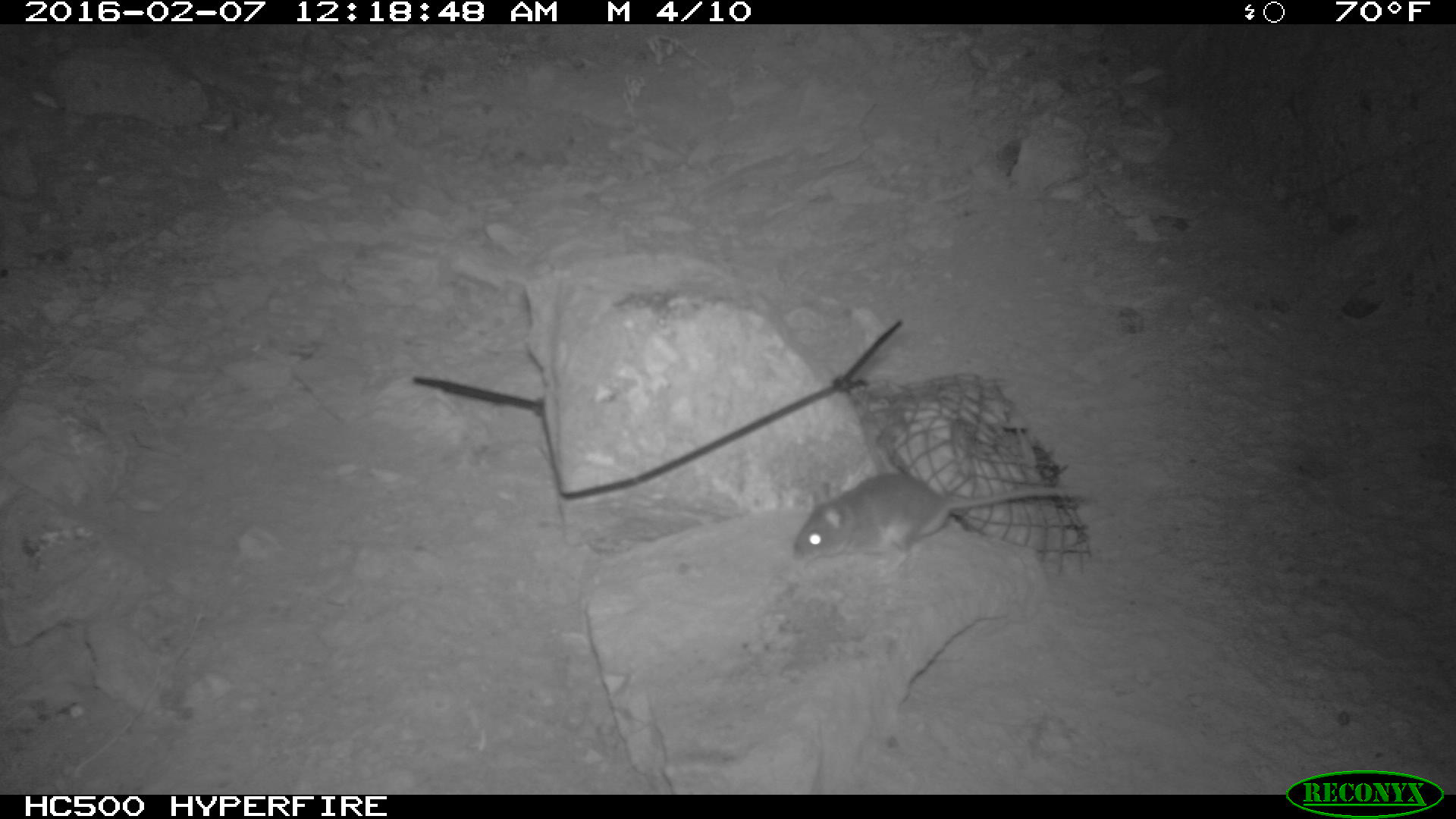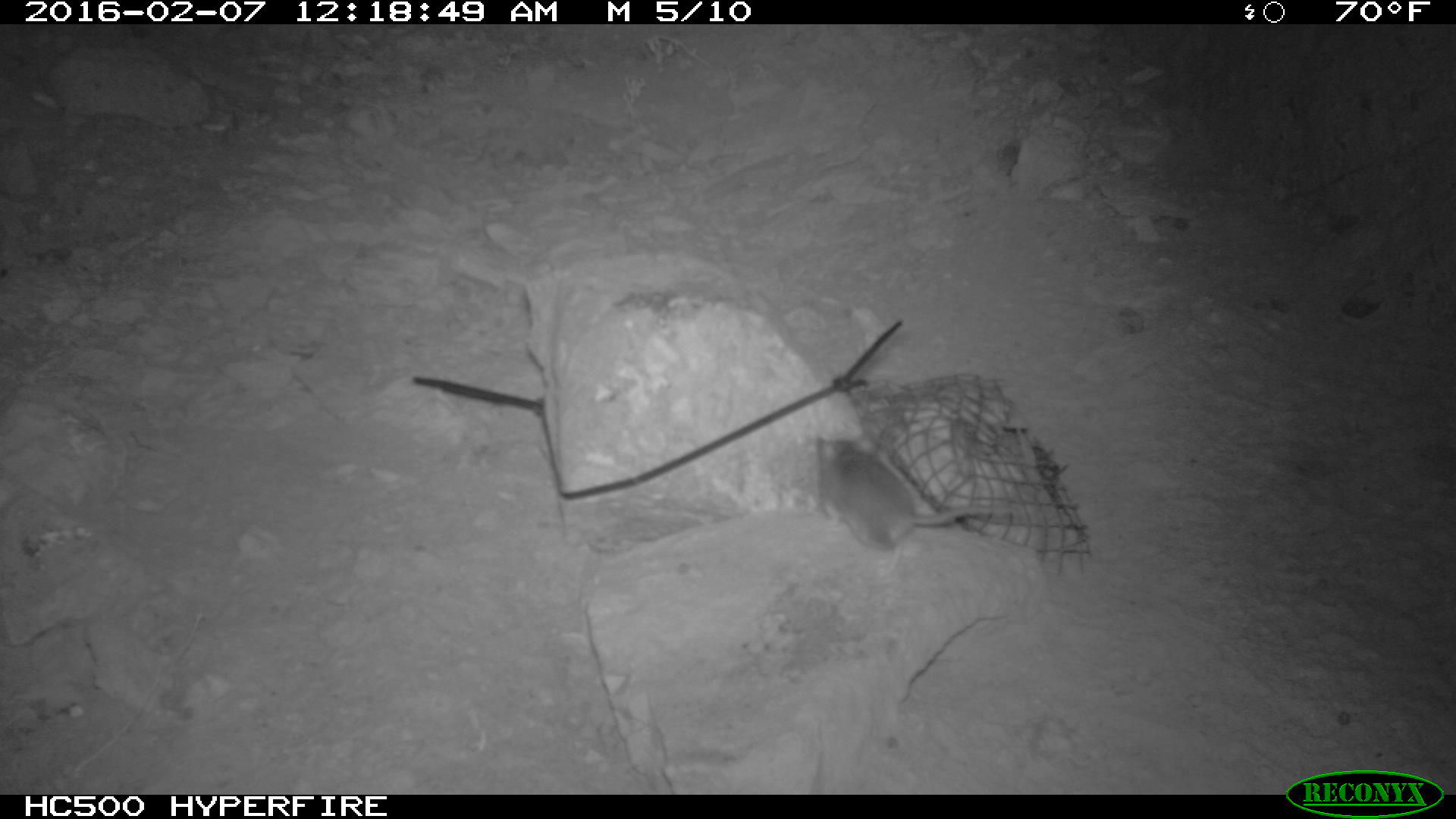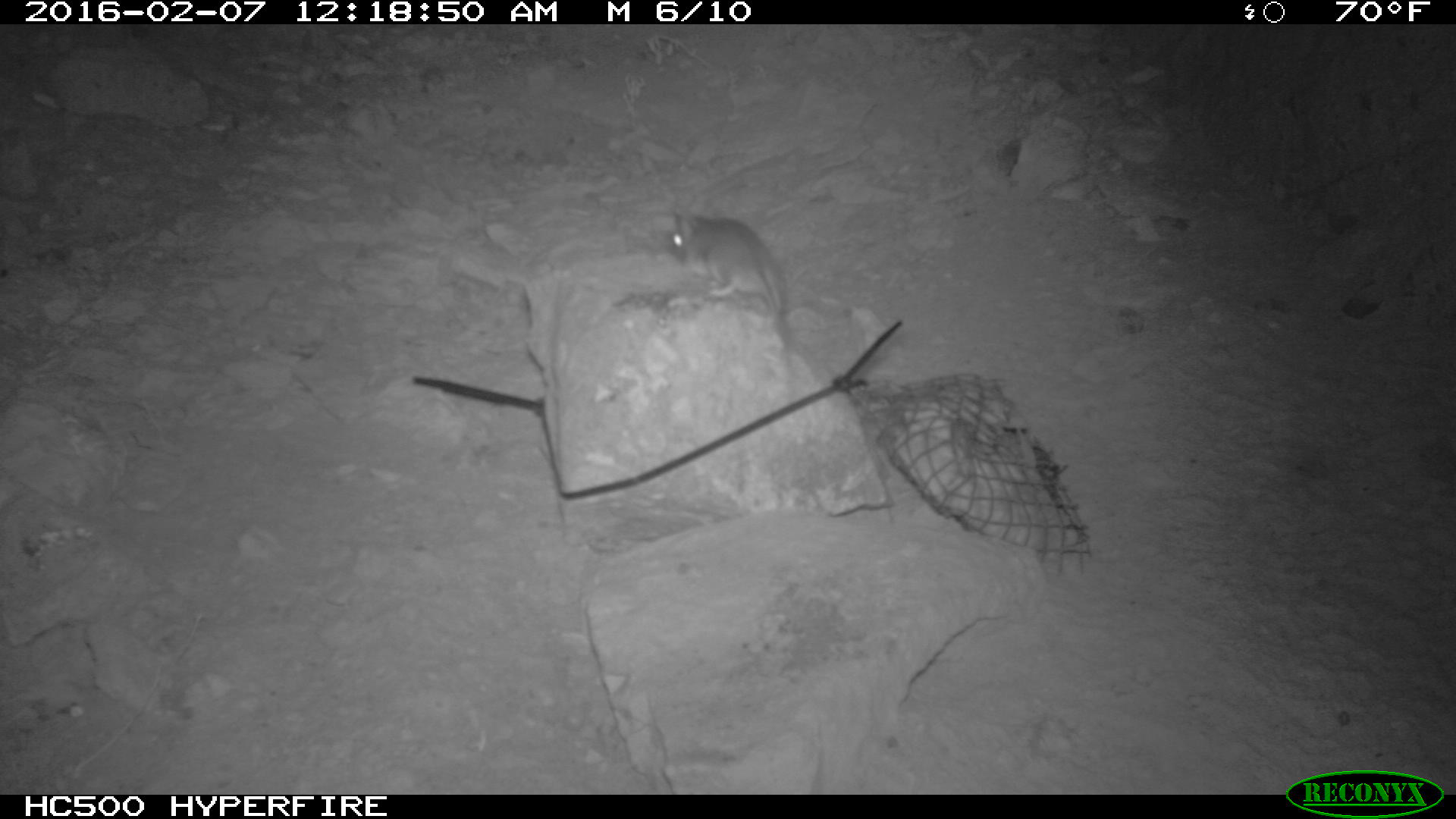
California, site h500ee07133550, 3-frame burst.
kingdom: Animalia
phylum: Chordata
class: Mammalia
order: Rodentia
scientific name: Rodentia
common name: rodent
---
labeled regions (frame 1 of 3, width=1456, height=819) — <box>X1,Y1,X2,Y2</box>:
rodent: <box>792,472,1086,568</box>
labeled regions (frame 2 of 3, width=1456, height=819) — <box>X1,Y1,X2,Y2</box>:
rodent: <box>817,432,1016,567</box>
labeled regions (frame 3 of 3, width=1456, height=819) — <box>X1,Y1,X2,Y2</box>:
rodent: <box>664,204,804,366</box>